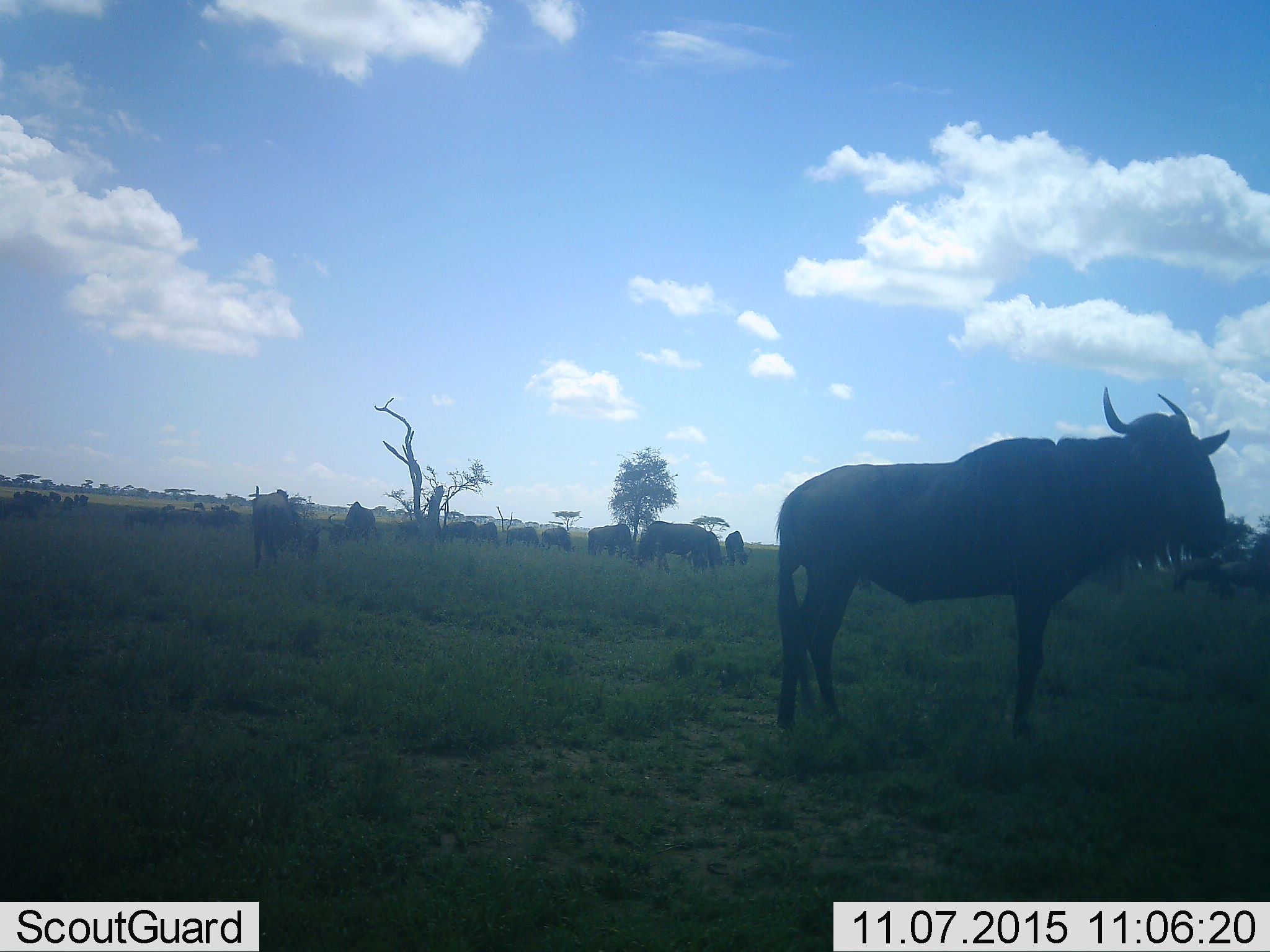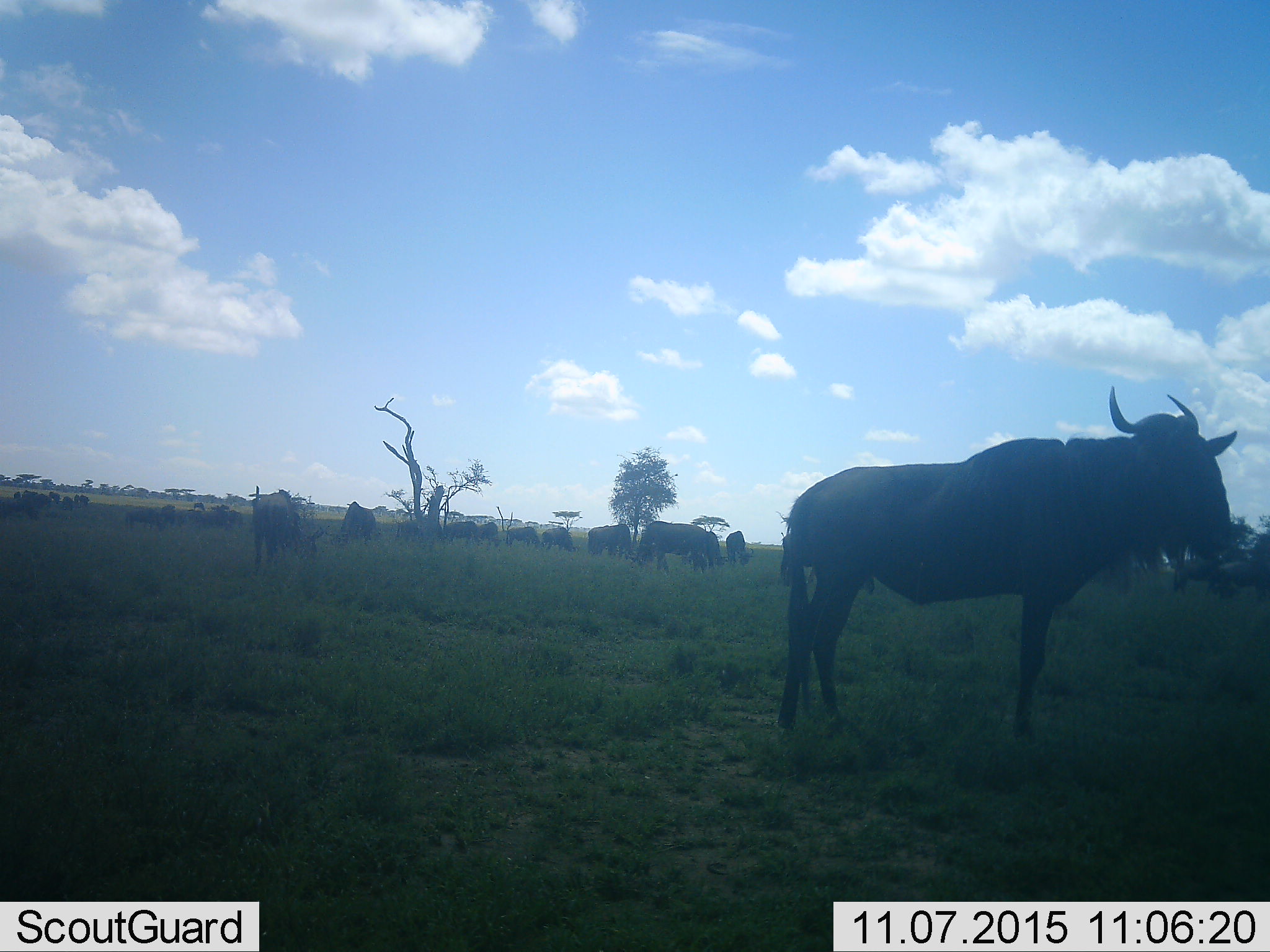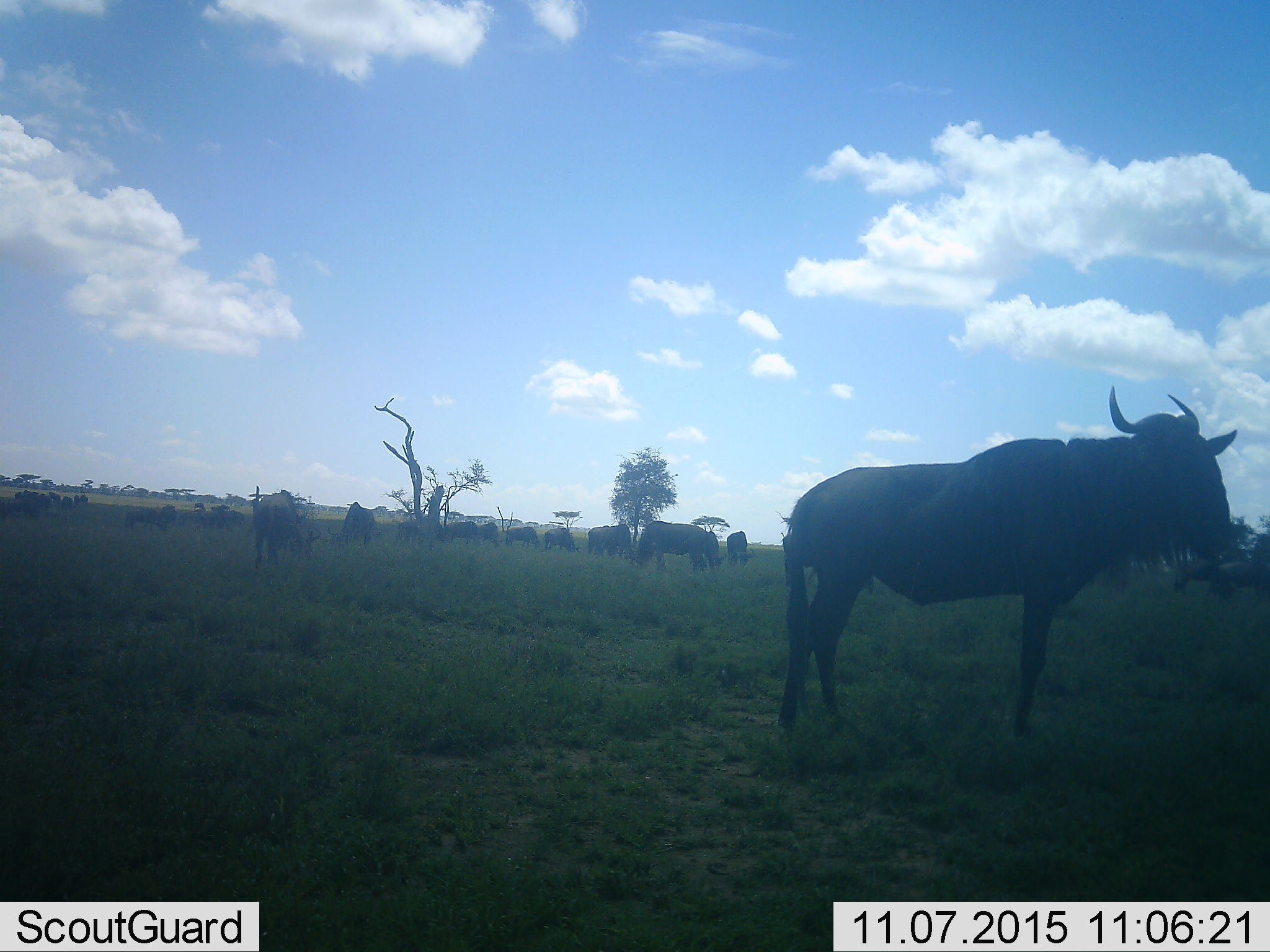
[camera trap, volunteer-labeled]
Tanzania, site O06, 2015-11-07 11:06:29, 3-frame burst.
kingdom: Animalia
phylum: Chordata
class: Mammalia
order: Artiodactyla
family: Bovidae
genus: Connochaetes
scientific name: Connochaetes taurinus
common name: blue wildebeest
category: wildebeest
Wildebeest (blue wildebeest) (Connochaetes taurinus), count 11-50. Behavior (volunteer vote fractions): standing 100%, resting 12%, moving 25%, interacting 12%. Young present (vote fraction): 0%. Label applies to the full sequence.